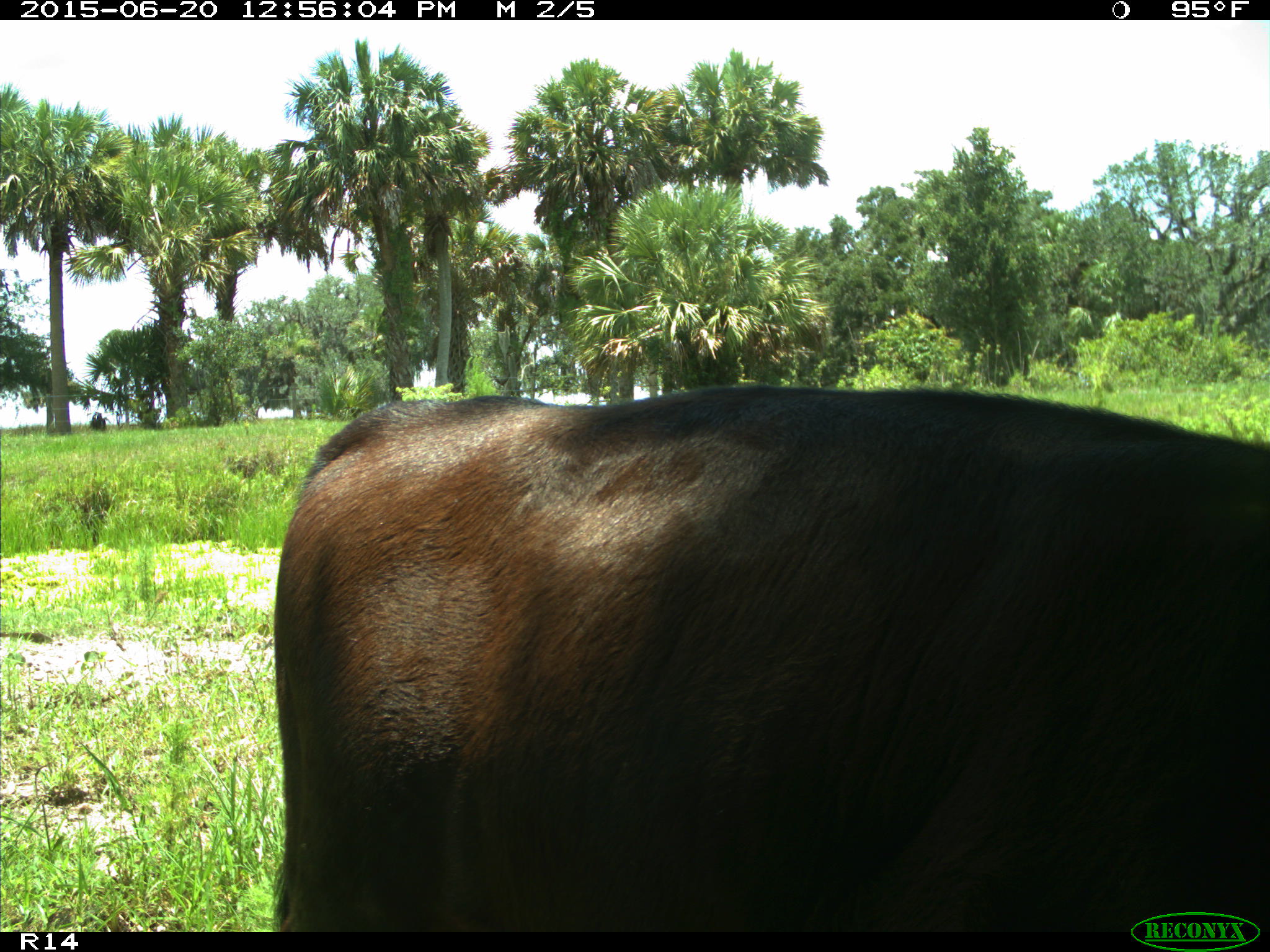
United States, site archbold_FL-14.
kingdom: Animalia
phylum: Chordata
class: Mammalia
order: Artiodactyla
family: Bovidae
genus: Bos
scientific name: Bos taurus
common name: domestic cow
Bos taurus (domestic cow).